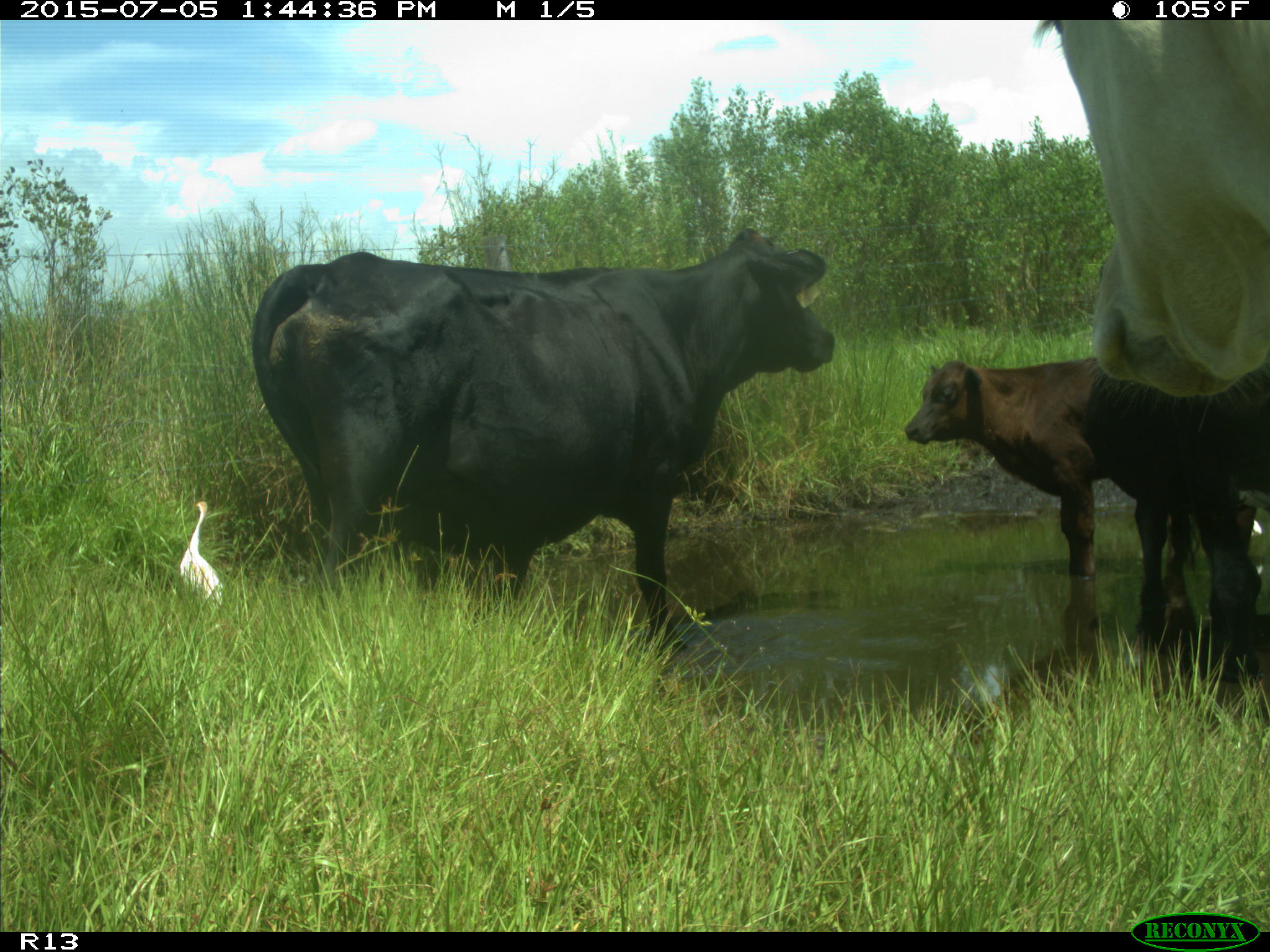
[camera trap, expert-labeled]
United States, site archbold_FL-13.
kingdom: Animalia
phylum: Chordata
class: Mammalia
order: Artiodactyla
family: Bovidae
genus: Bos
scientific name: Bos taurus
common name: domestic cow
Bos taurus (domestic cow).